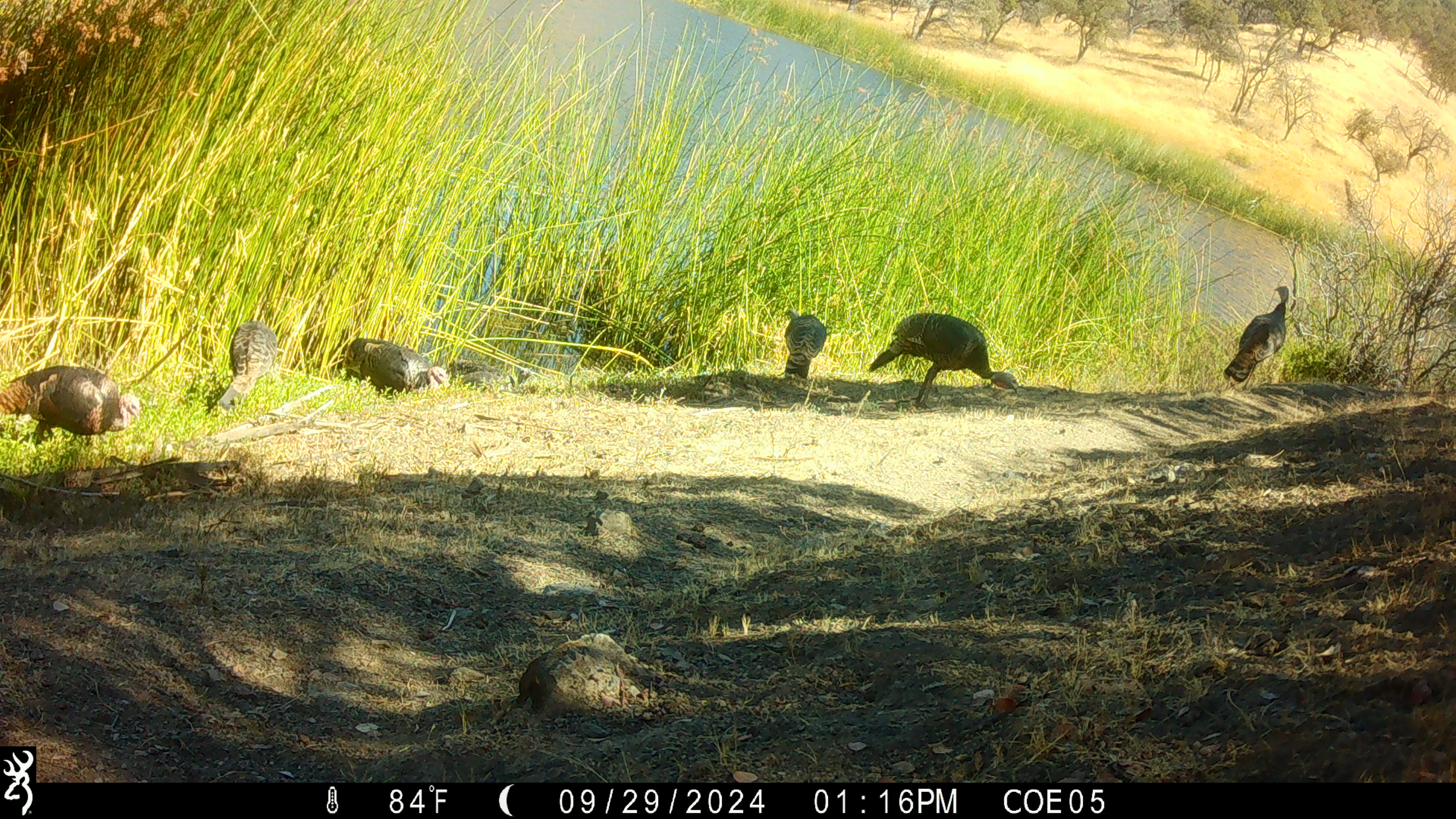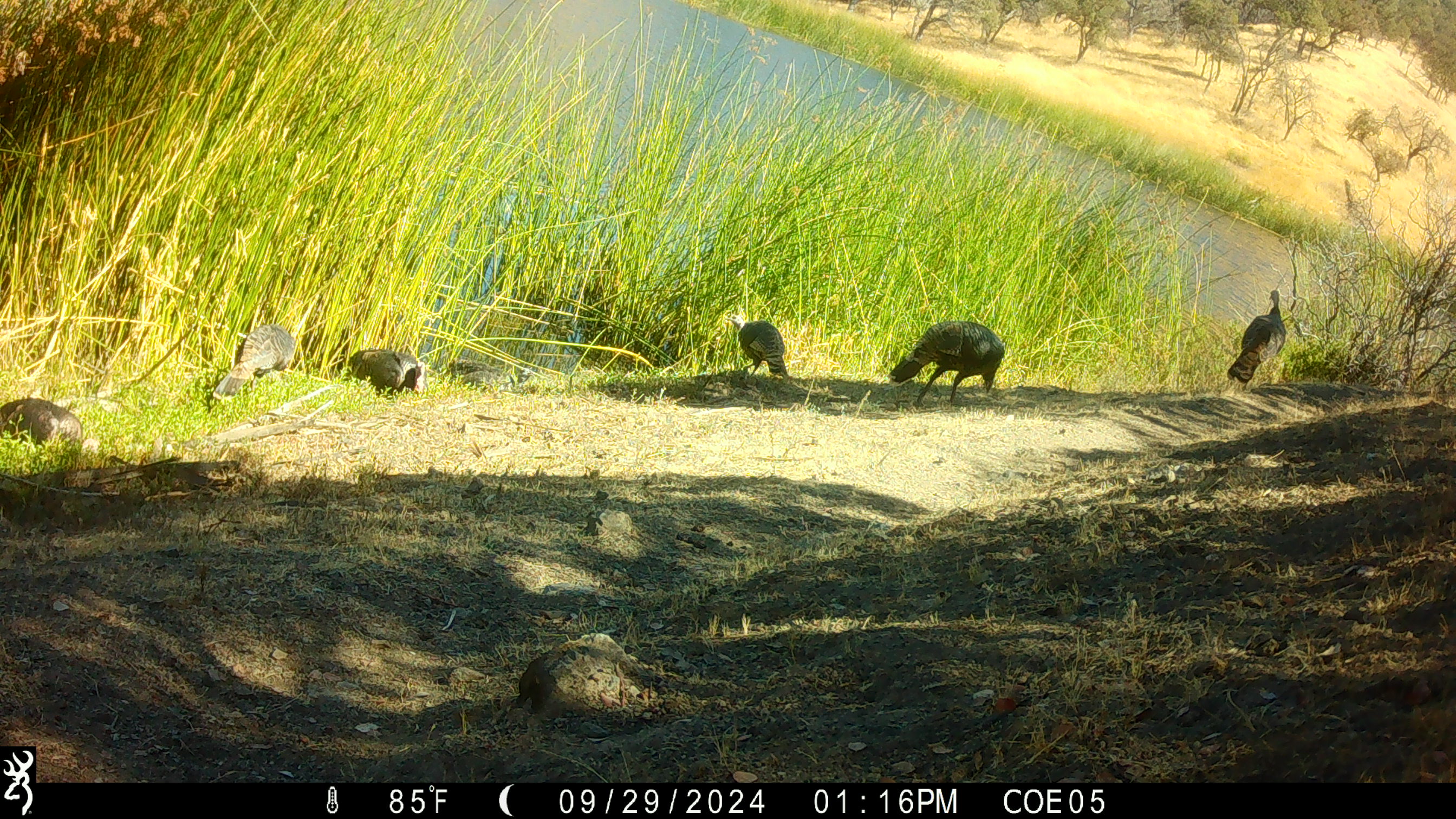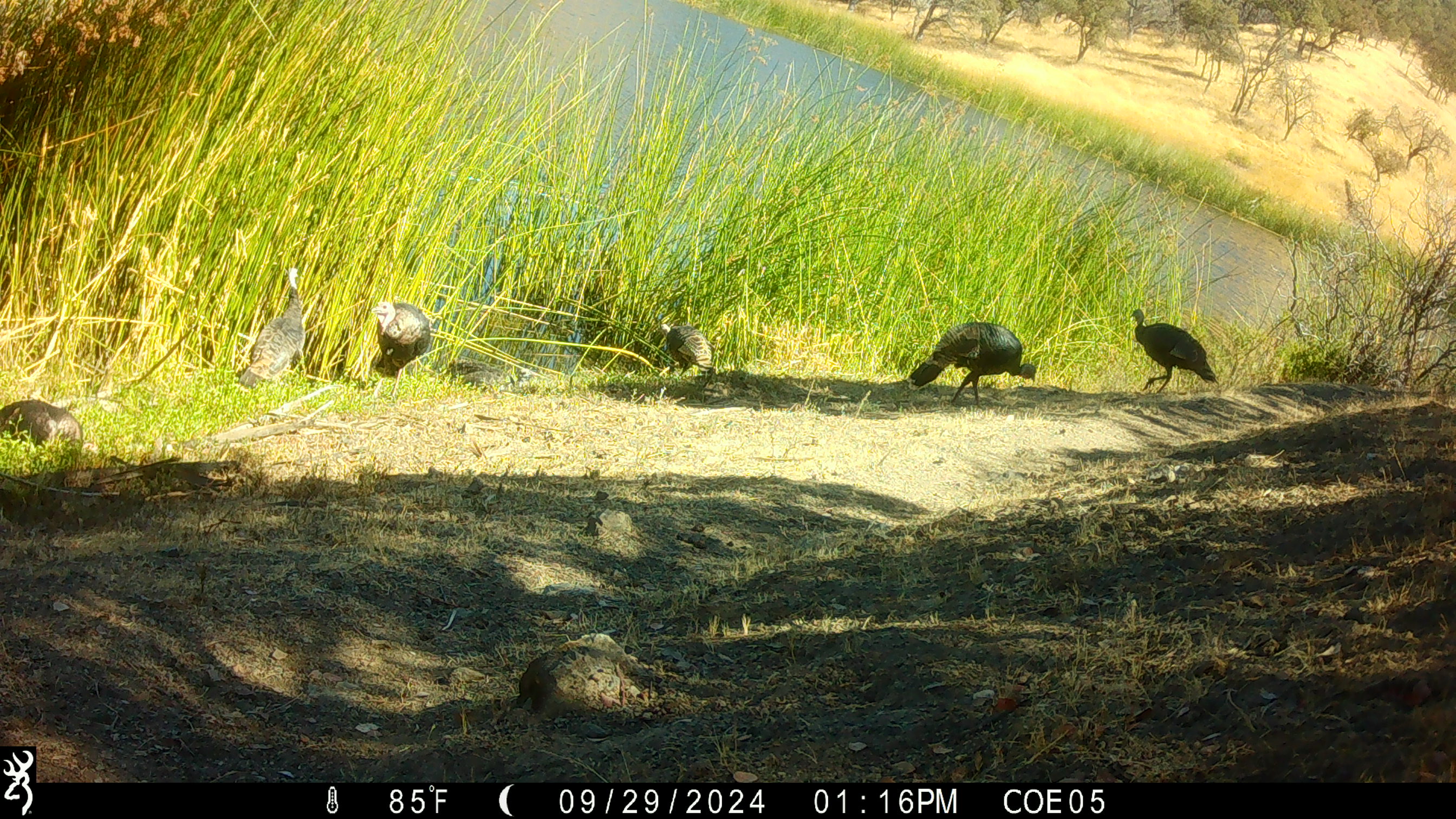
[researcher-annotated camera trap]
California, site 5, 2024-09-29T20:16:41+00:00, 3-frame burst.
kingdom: Animalia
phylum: Chordata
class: Aves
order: Galliformes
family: Phasianidae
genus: Meleagris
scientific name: Meleagris gallopavo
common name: turkey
Turkey (Meleagris gallopavo).